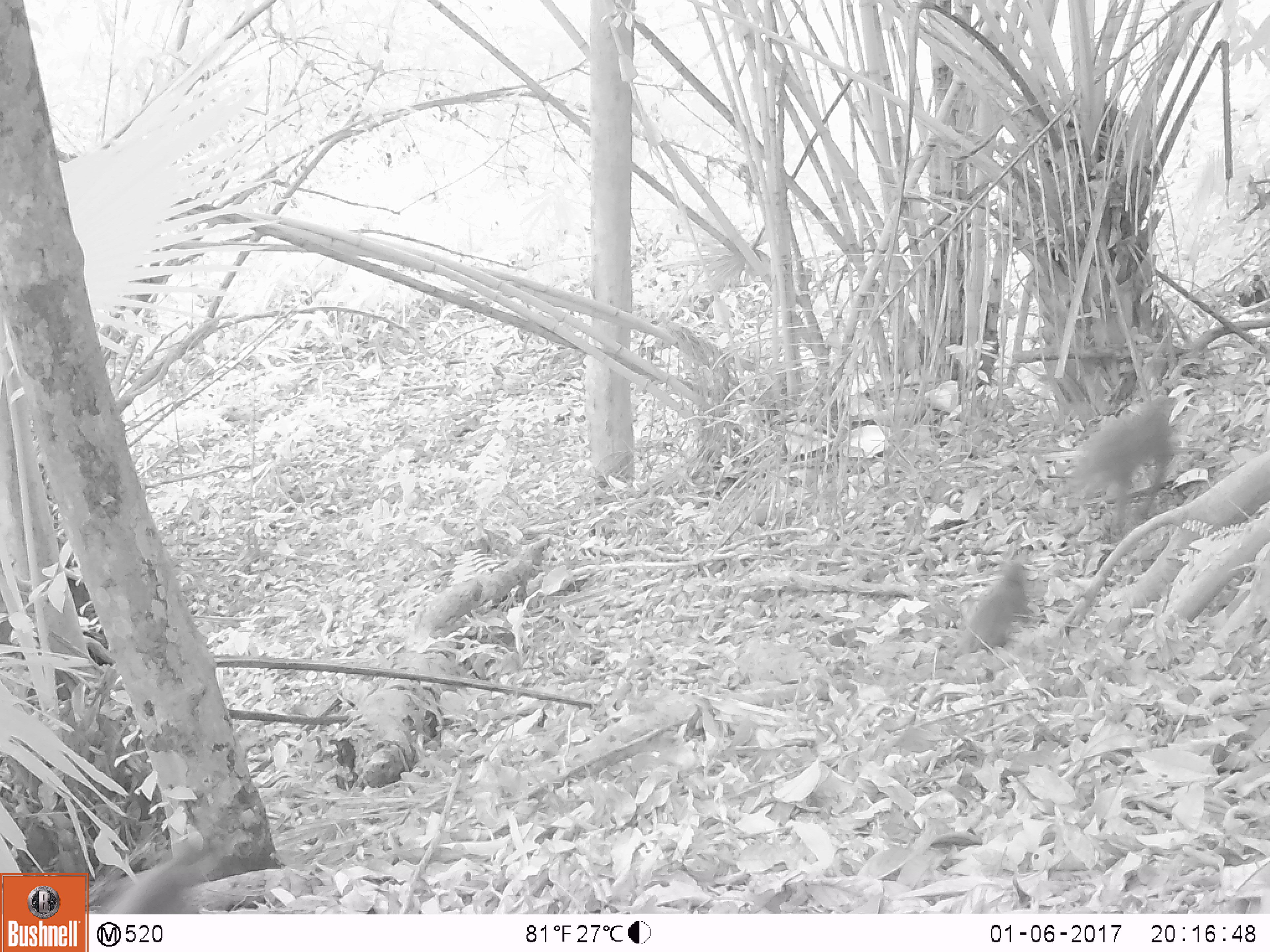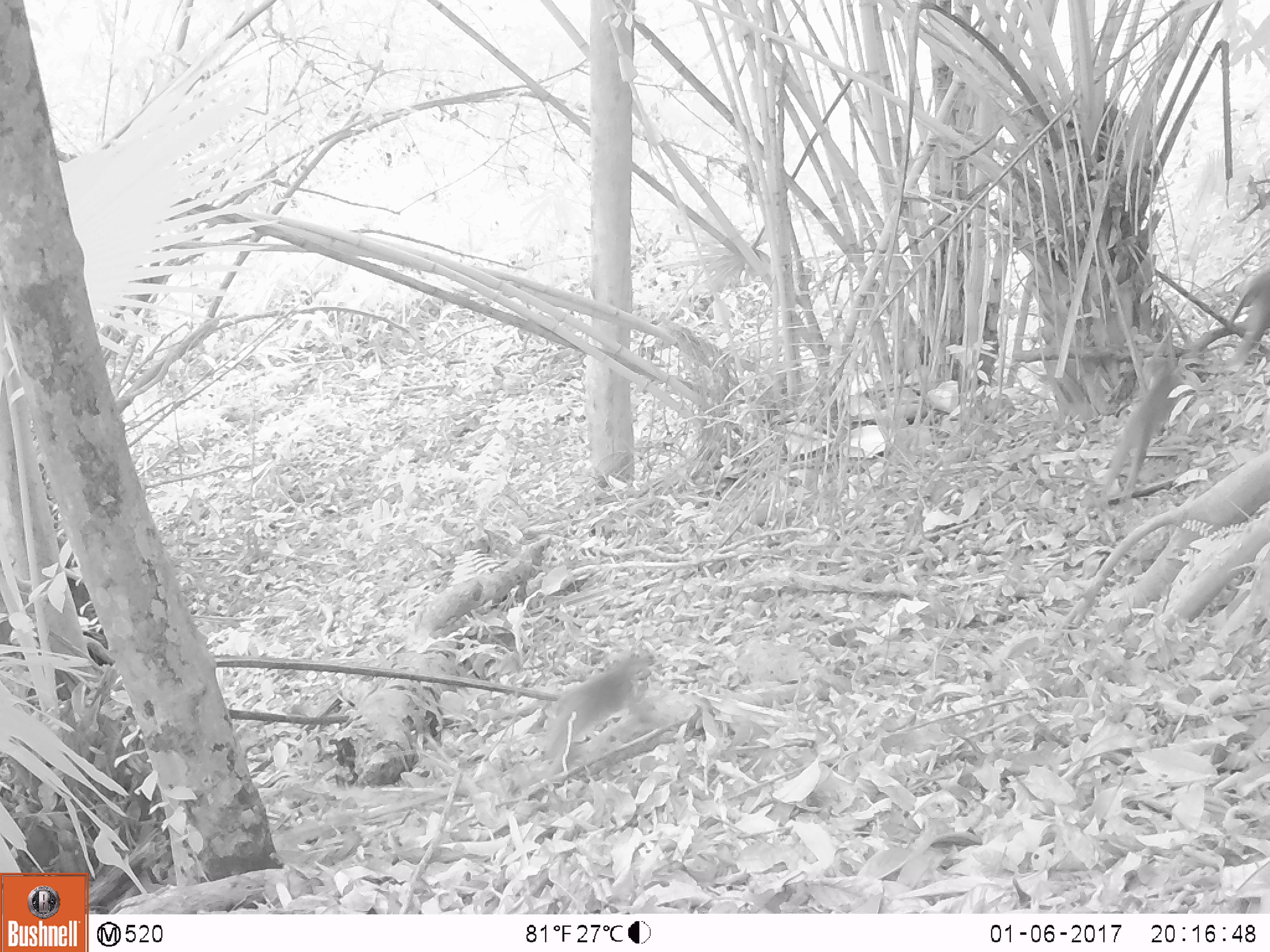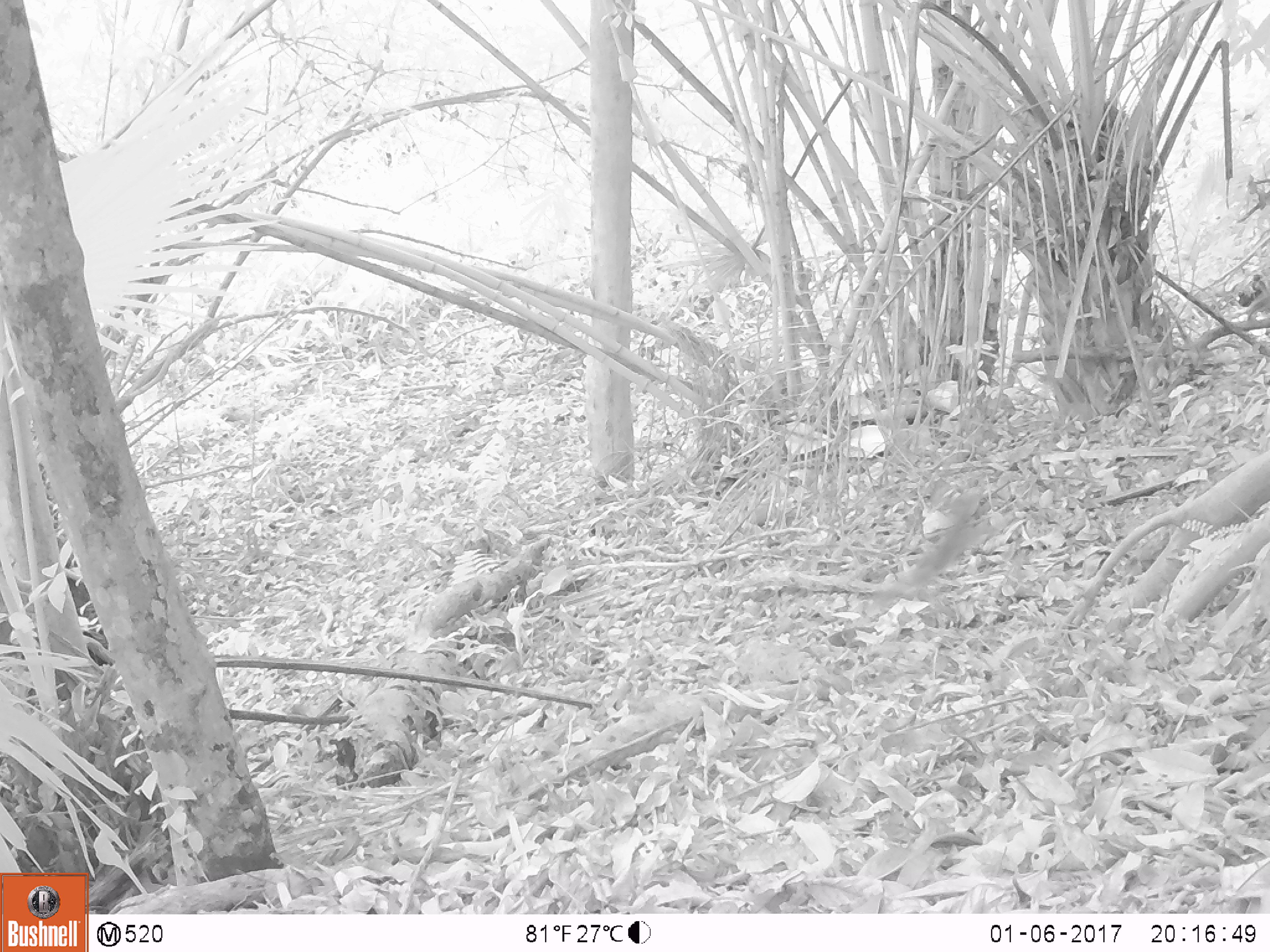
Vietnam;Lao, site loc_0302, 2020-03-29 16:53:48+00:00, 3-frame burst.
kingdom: Animalia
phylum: Chordata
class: Mammalia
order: Primates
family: Cercopithecidae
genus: Macaca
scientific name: Macaca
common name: macaques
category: assam or rhesus macaque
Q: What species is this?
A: Assam or rhesus macaque (macaques) (Macaca).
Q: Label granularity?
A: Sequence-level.